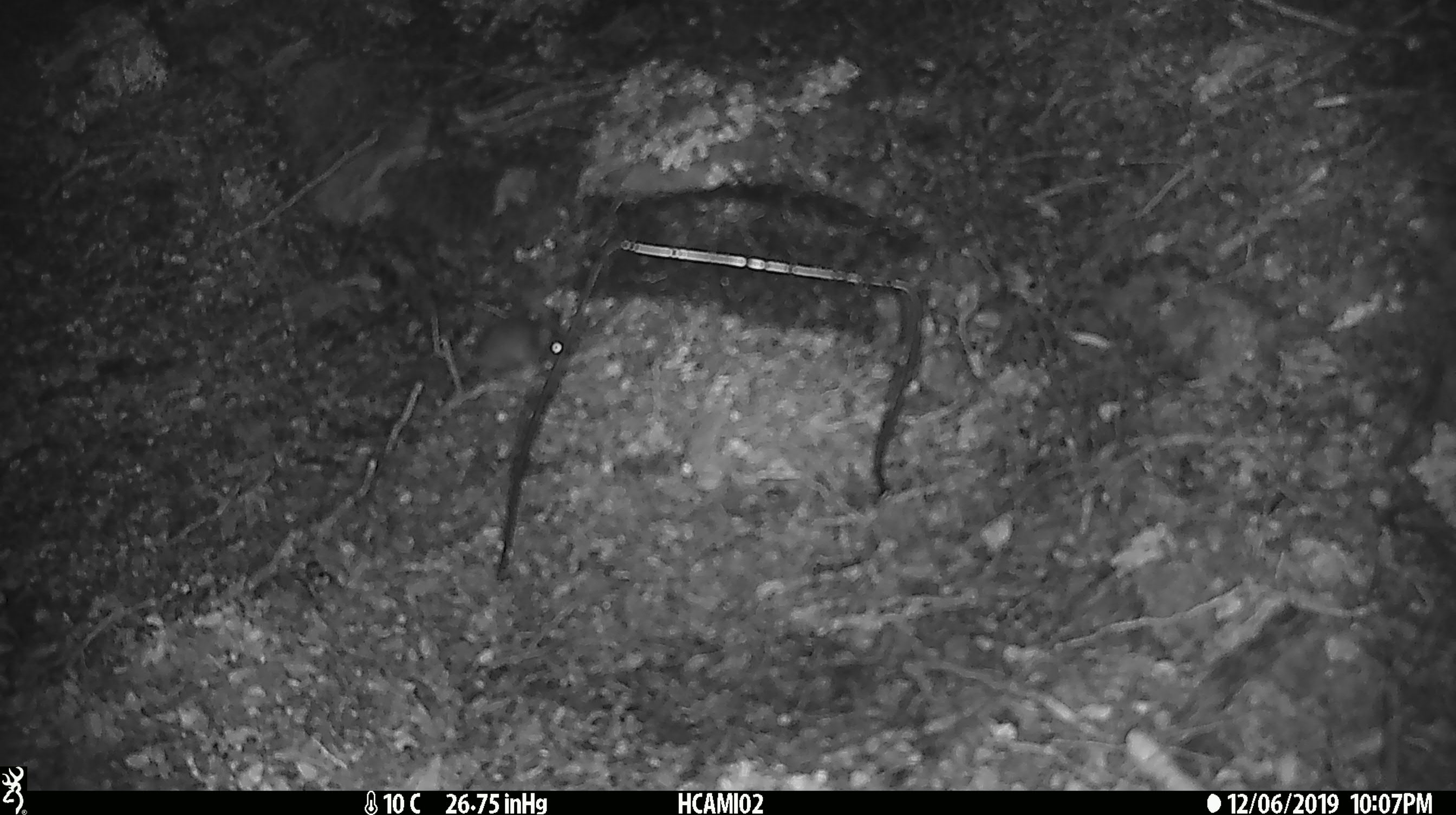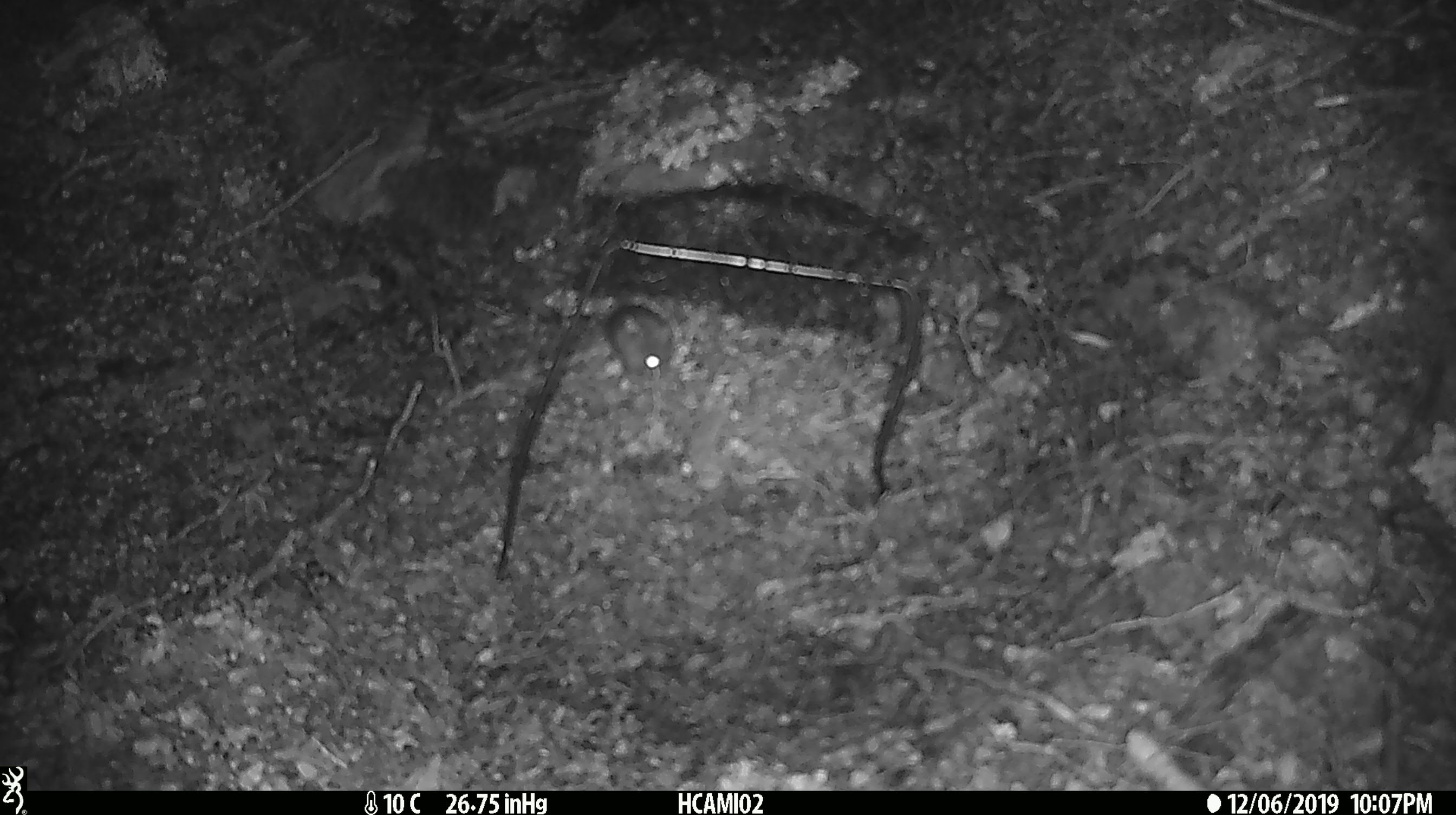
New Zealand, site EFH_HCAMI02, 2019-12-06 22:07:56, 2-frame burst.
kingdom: Animalia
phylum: Chordata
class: Mammalia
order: Rodentia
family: Muridae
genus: Mus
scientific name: Mus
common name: mouse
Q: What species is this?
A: Mouse (Mus).